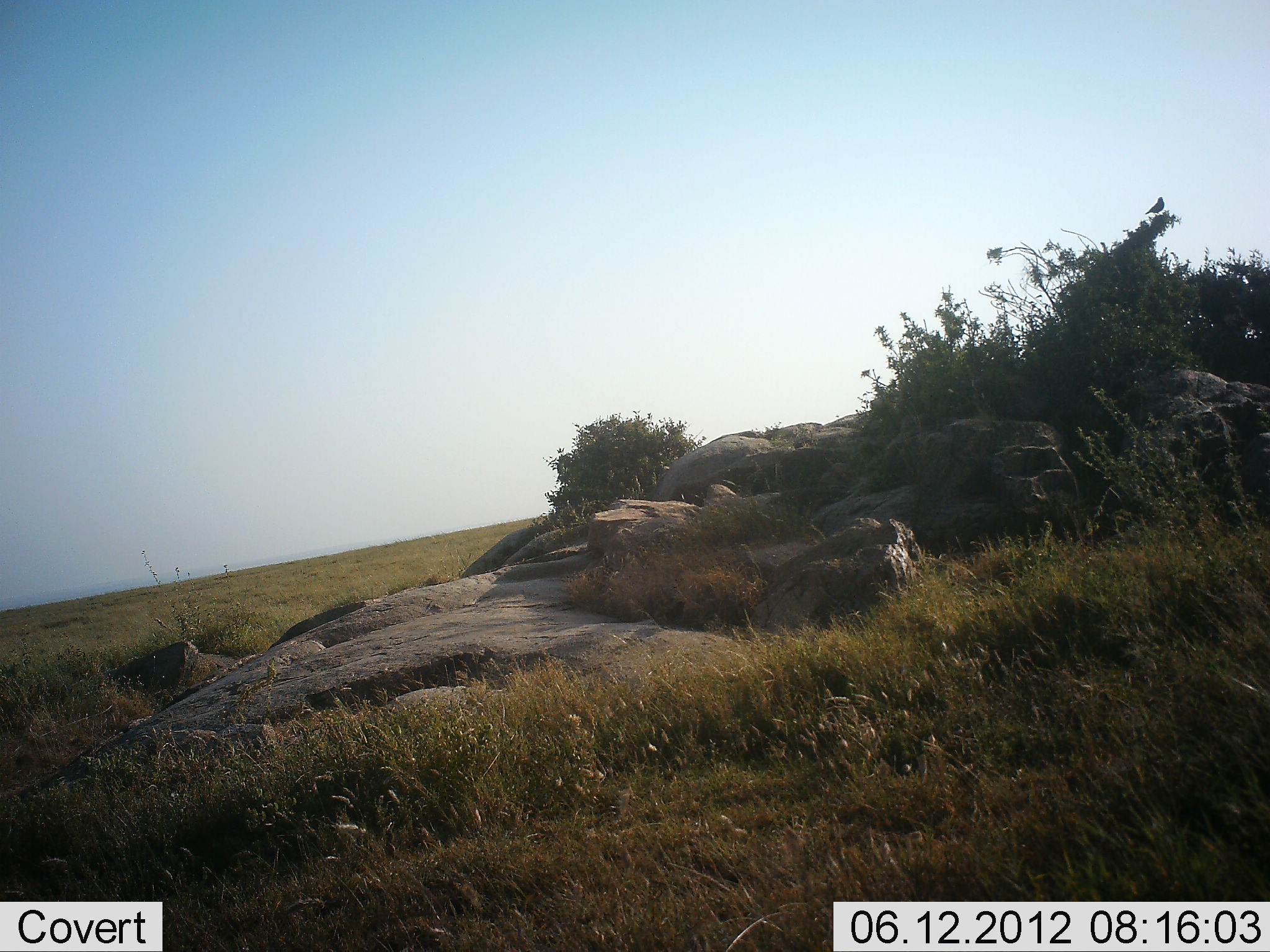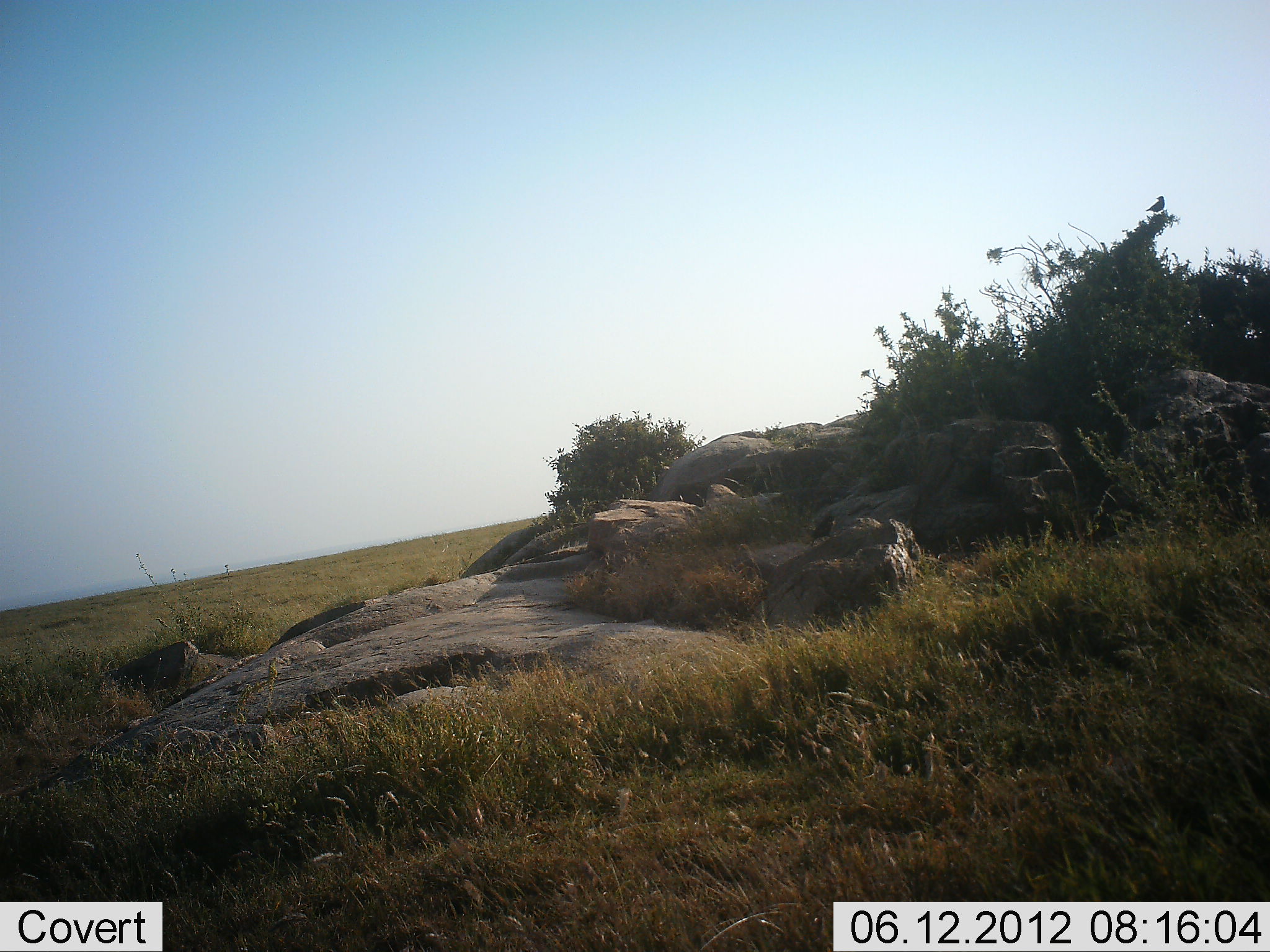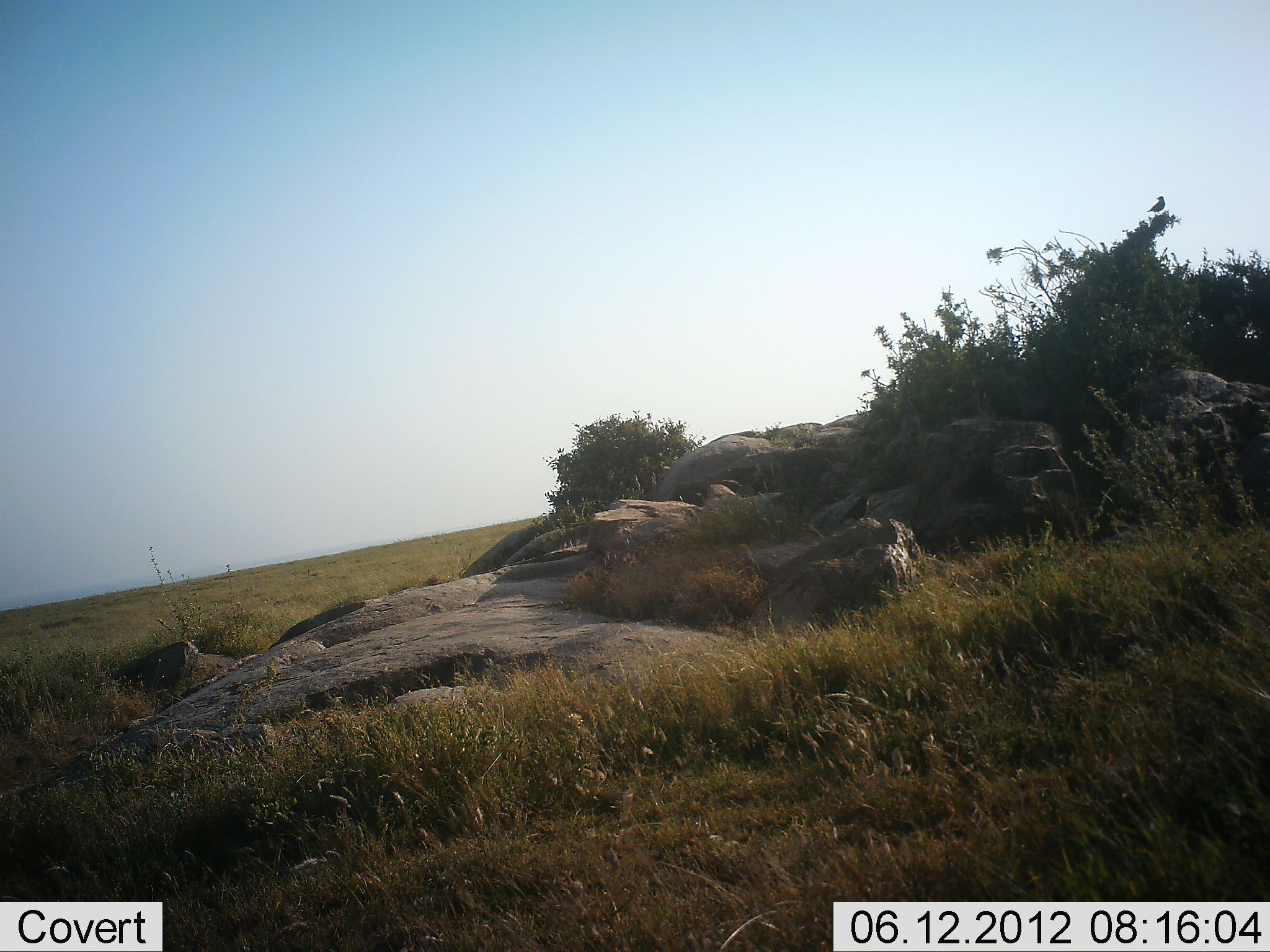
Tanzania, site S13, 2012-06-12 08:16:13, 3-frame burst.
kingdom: Animalia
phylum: Chordata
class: Aves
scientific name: Aves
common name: bird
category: otherbird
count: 2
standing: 60%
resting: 20%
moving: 60%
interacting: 0%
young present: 0%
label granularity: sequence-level